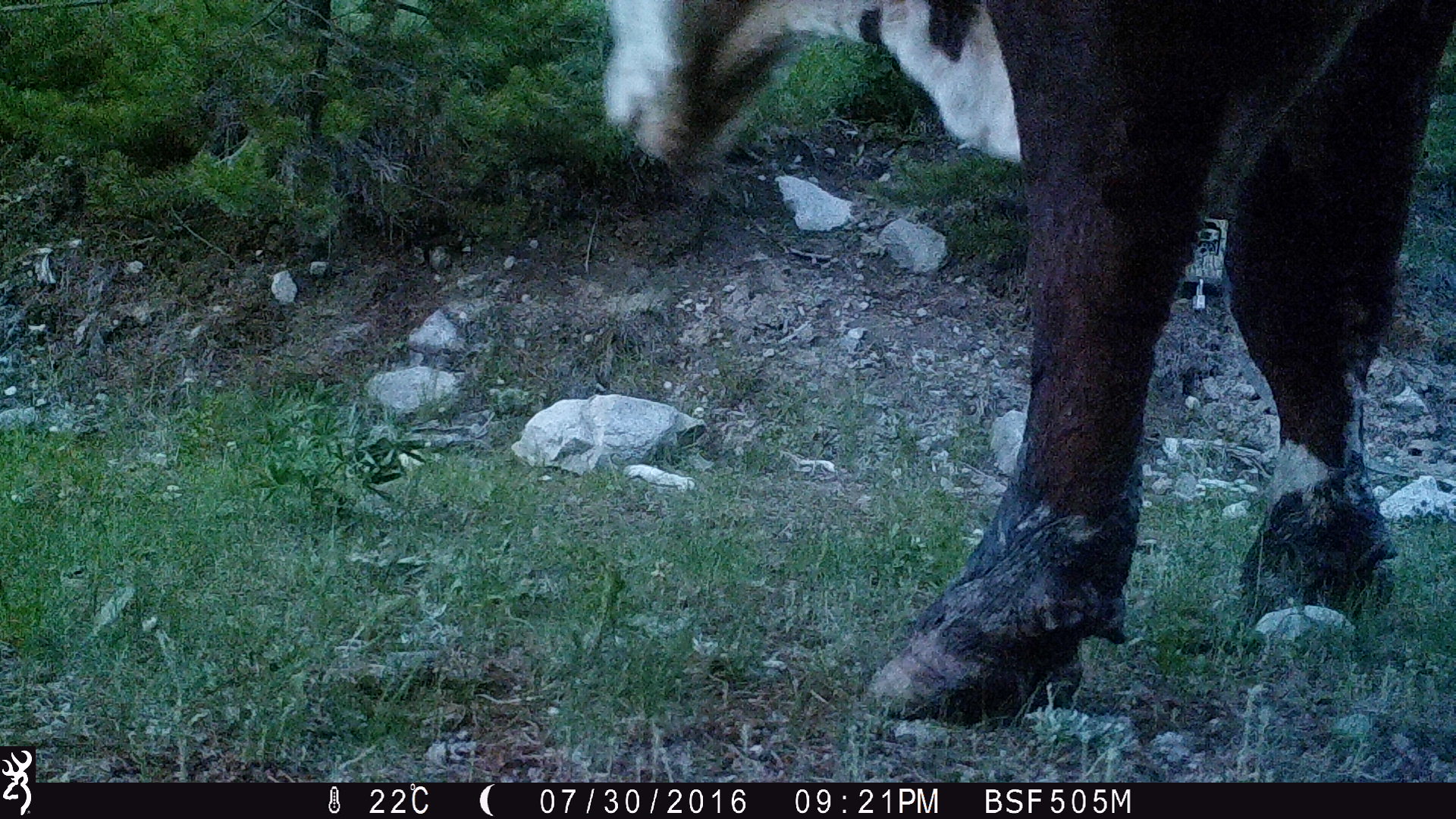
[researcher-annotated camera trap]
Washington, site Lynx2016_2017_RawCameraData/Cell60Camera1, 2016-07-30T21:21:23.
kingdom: Animalia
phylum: Chordata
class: Mammalia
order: Artiodactyla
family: Bovidae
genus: Bos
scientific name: Bos taurus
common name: domestic cattle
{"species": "domestic cattle (Bos taurus)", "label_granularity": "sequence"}